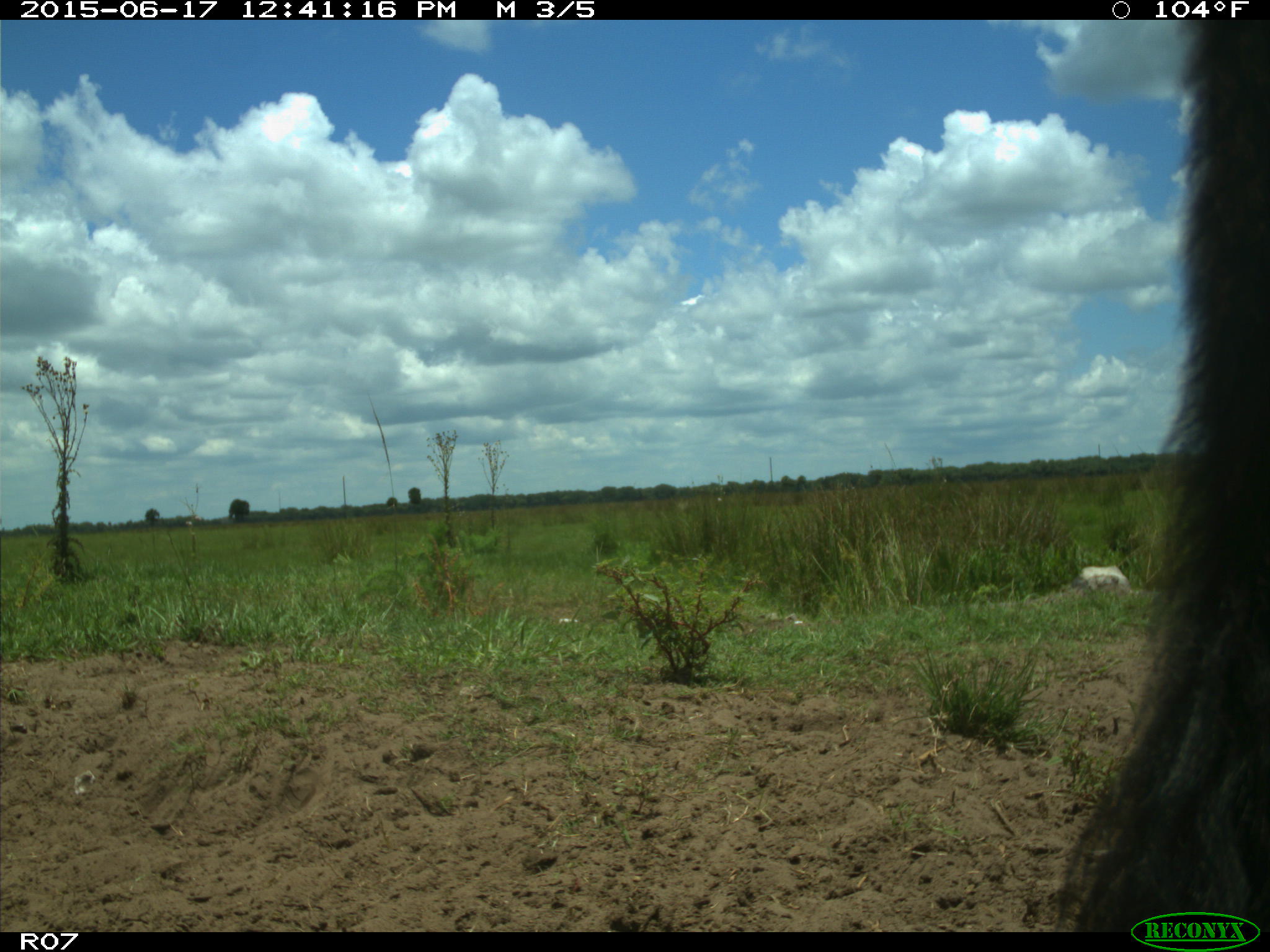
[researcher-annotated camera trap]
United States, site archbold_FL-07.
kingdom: Animalia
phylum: Chordata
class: Mammalia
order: Artiodactyla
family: Bovidae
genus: Bos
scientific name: Bos taurus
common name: domestic cow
Bos taurus (domestic cow).